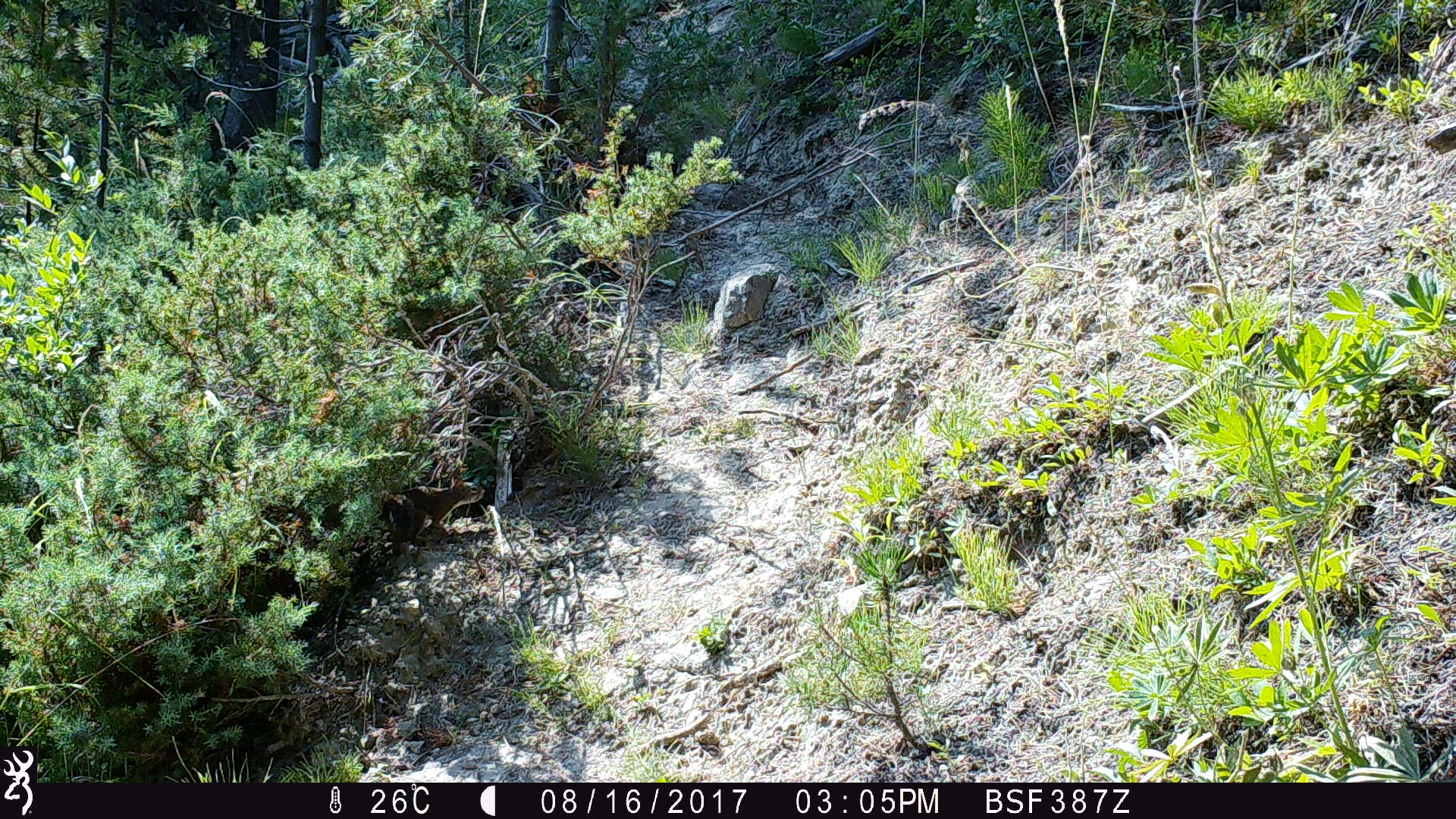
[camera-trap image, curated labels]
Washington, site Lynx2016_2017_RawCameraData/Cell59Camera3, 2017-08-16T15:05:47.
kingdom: Animalia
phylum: Chordata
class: Mammalia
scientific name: Mammalia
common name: small mammal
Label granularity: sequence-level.